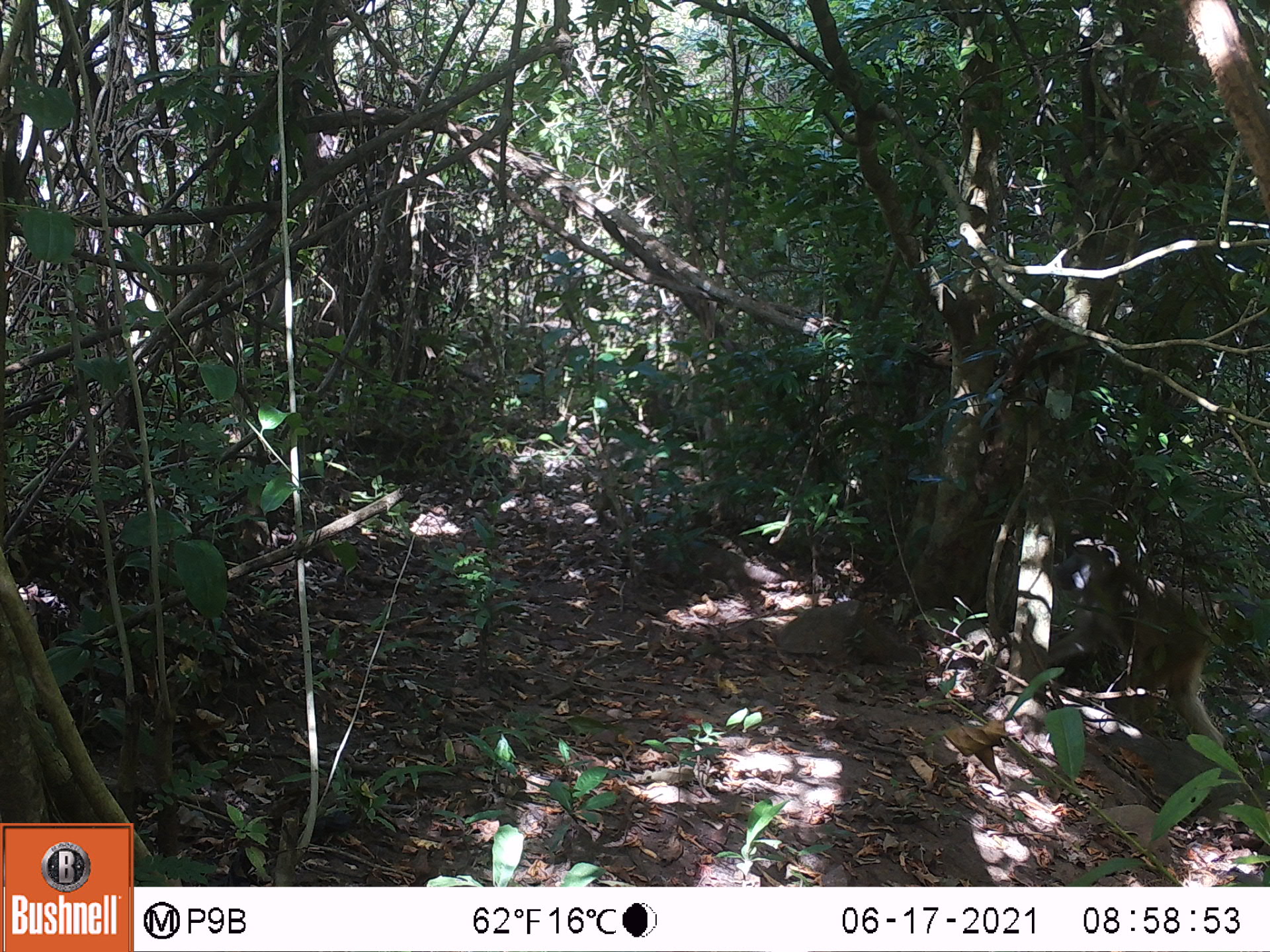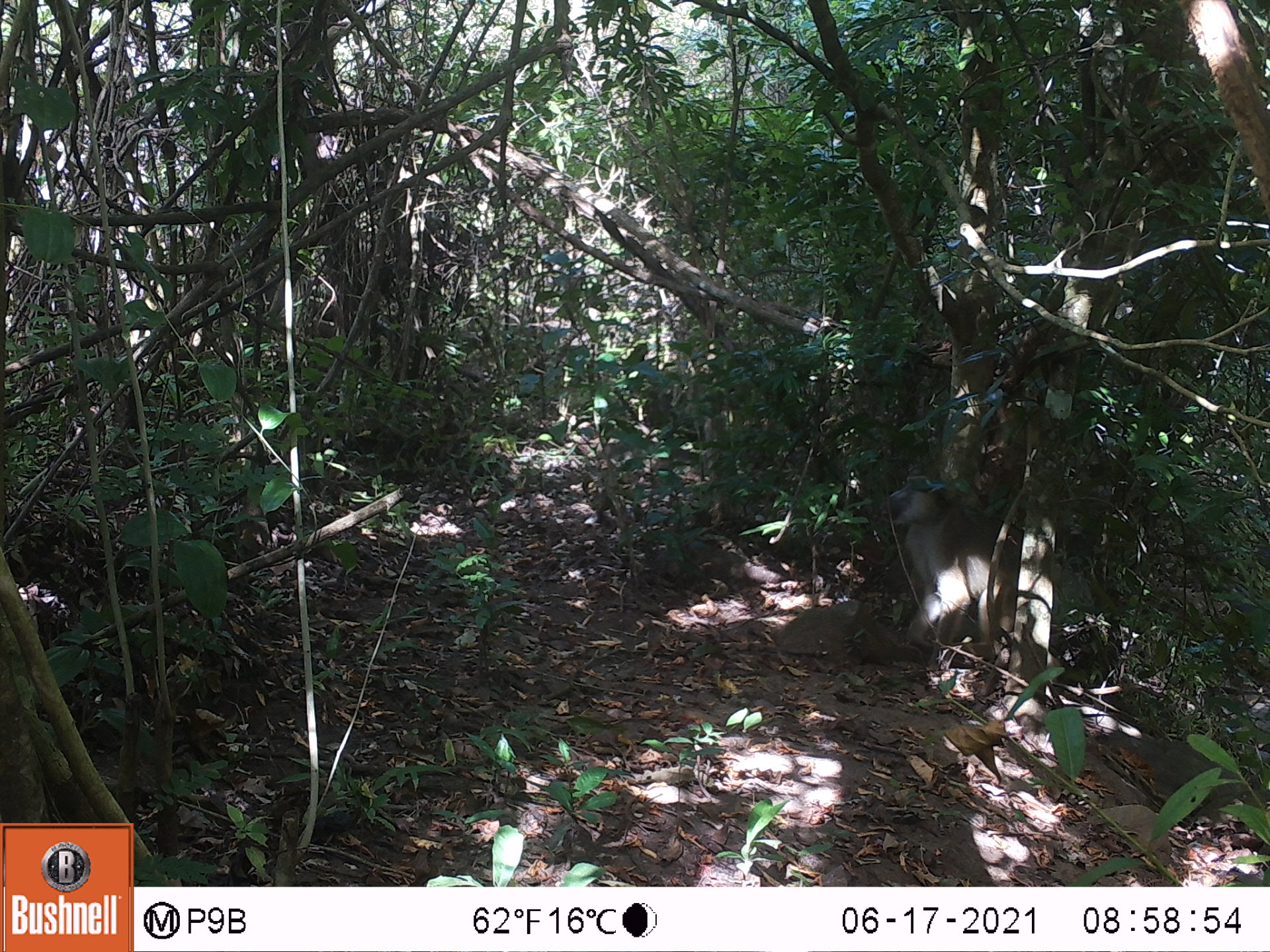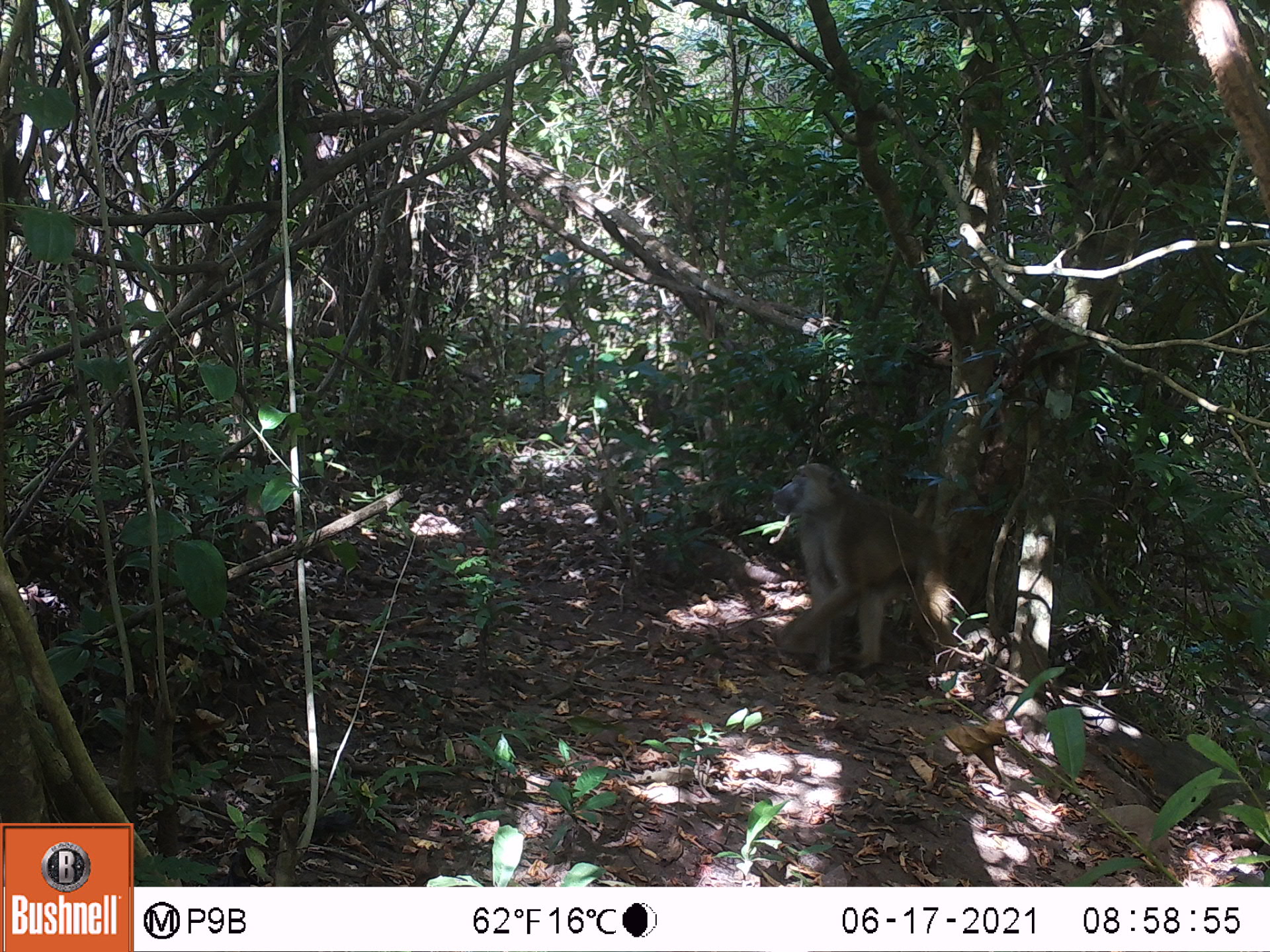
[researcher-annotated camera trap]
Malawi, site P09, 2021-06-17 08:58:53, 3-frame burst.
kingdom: Animalia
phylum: Chordata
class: Mammalia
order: Primates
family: Cercopithecidae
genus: Papio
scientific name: Papio cynocephalus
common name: yellow baboon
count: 1